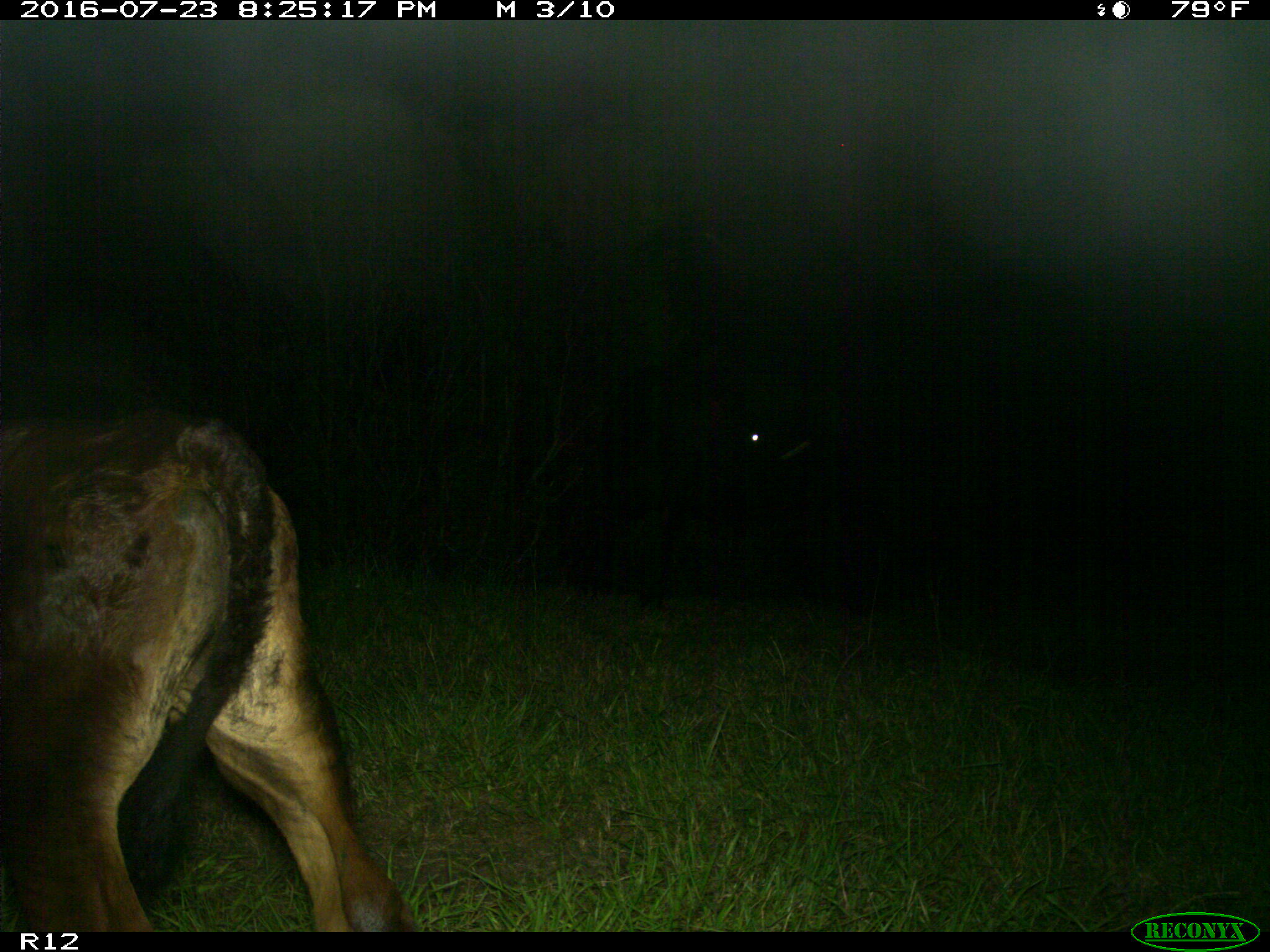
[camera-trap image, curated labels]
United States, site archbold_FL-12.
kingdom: Animalia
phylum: Chordata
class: Mammalia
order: Artiodactyla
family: Bovidae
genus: Bos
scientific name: Bos taurus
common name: domestic cow